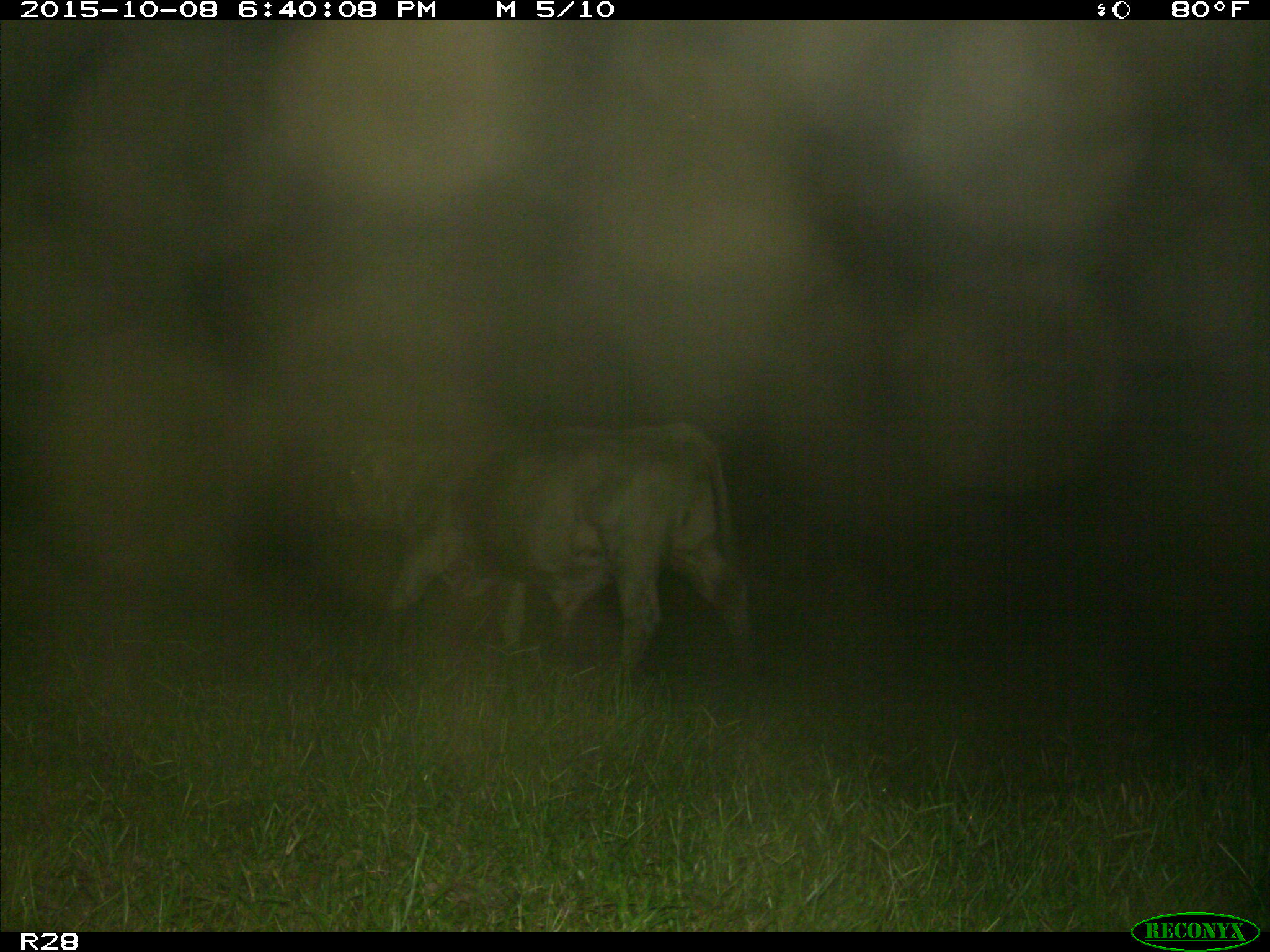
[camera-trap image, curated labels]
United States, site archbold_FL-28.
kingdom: Animalia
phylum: Chordata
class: Mammalia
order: Artiodactyla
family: Bovidae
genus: Bos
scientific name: Bos taurus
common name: domestic cow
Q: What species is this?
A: Bos taurus (domestic cow).